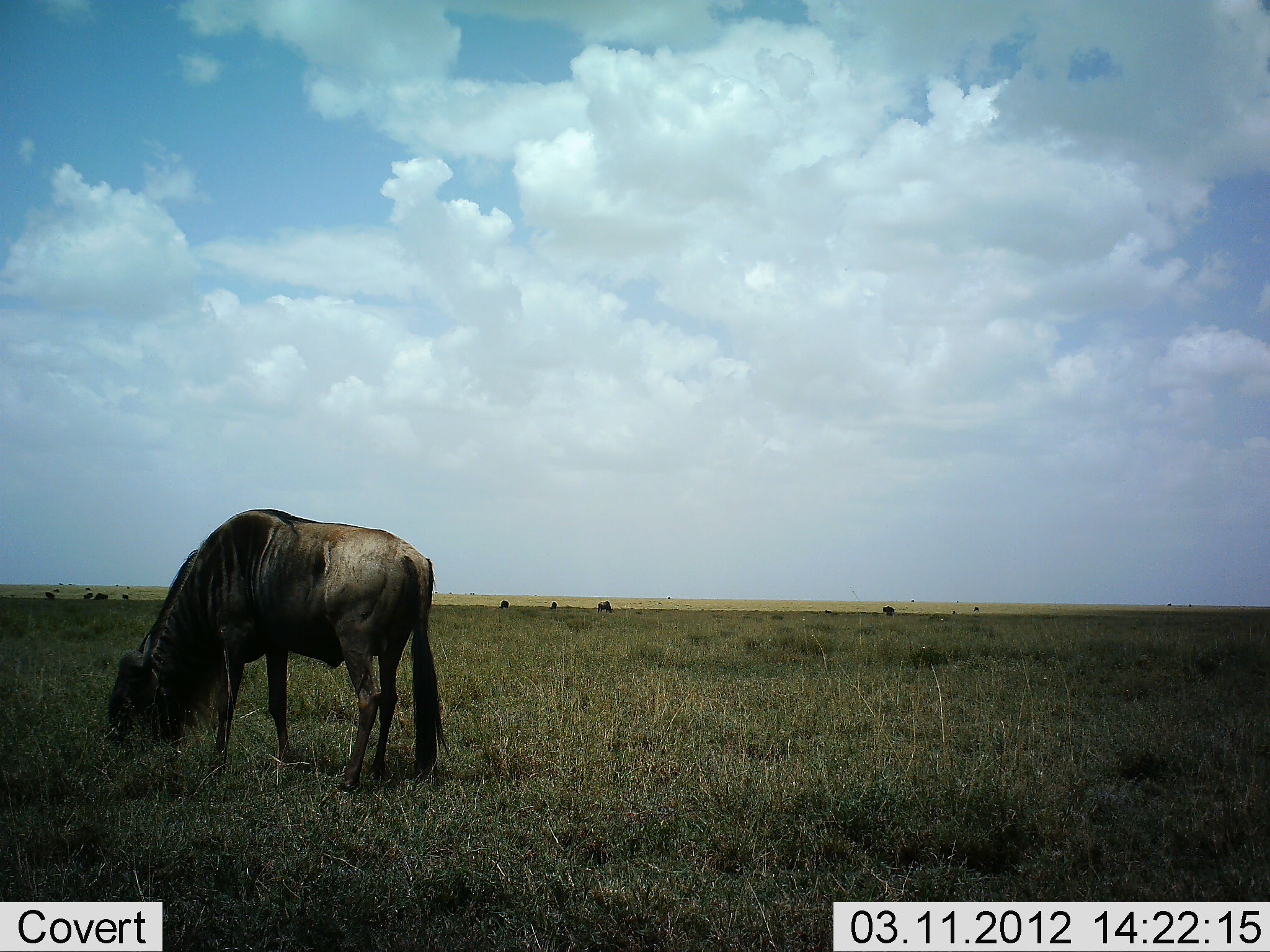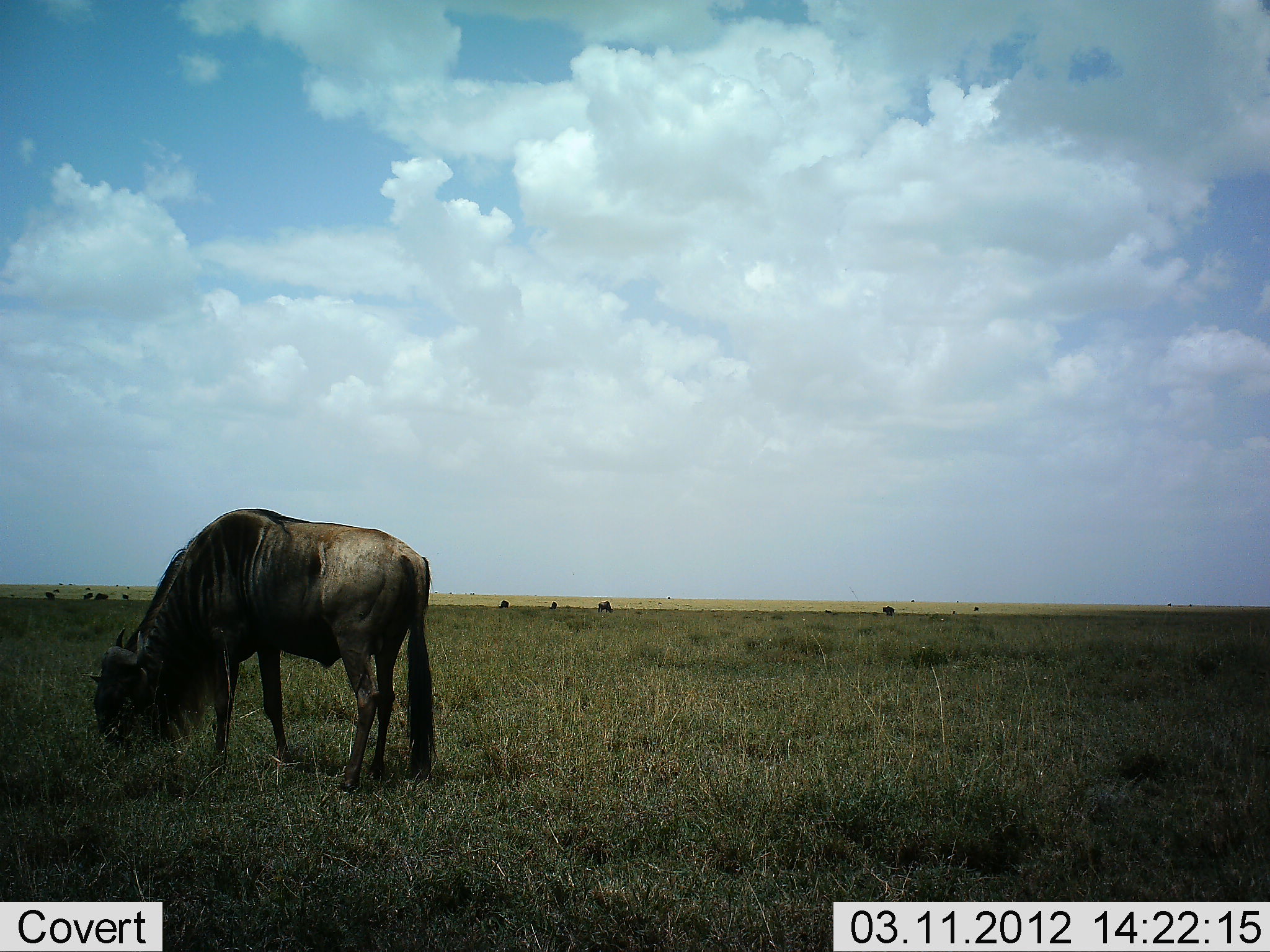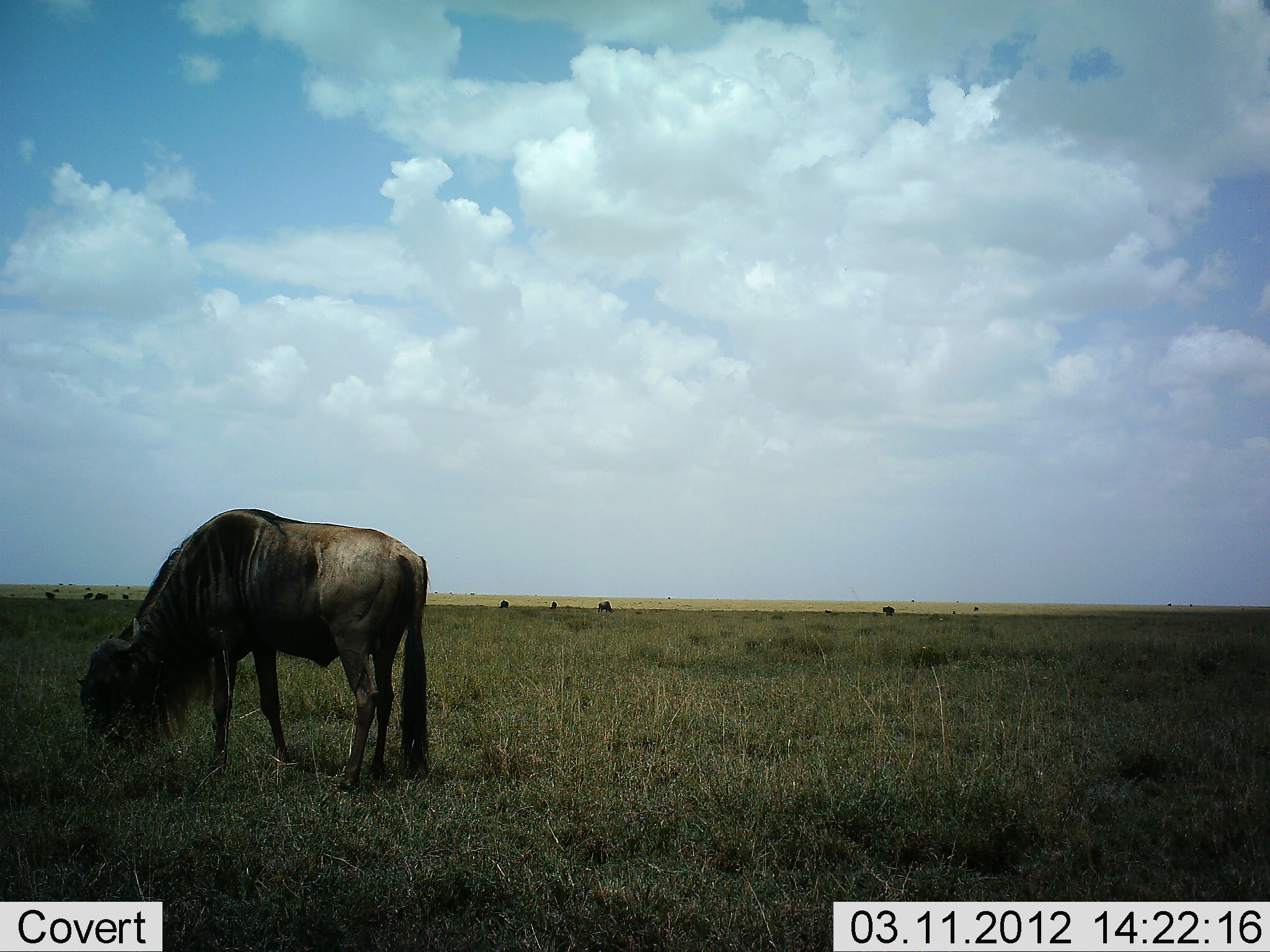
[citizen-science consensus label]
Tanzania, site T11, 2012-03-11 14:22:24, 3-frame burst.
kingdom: Animalia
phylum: Chordata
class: Mammalia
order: Artiodactyla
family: Bovidae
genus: Connochaetes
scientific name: Connochaetes taurinus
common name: blue wildebeest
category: wildebeest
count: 1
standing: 20%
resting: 0%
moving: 0%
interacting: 0%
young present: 0%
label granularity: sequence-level